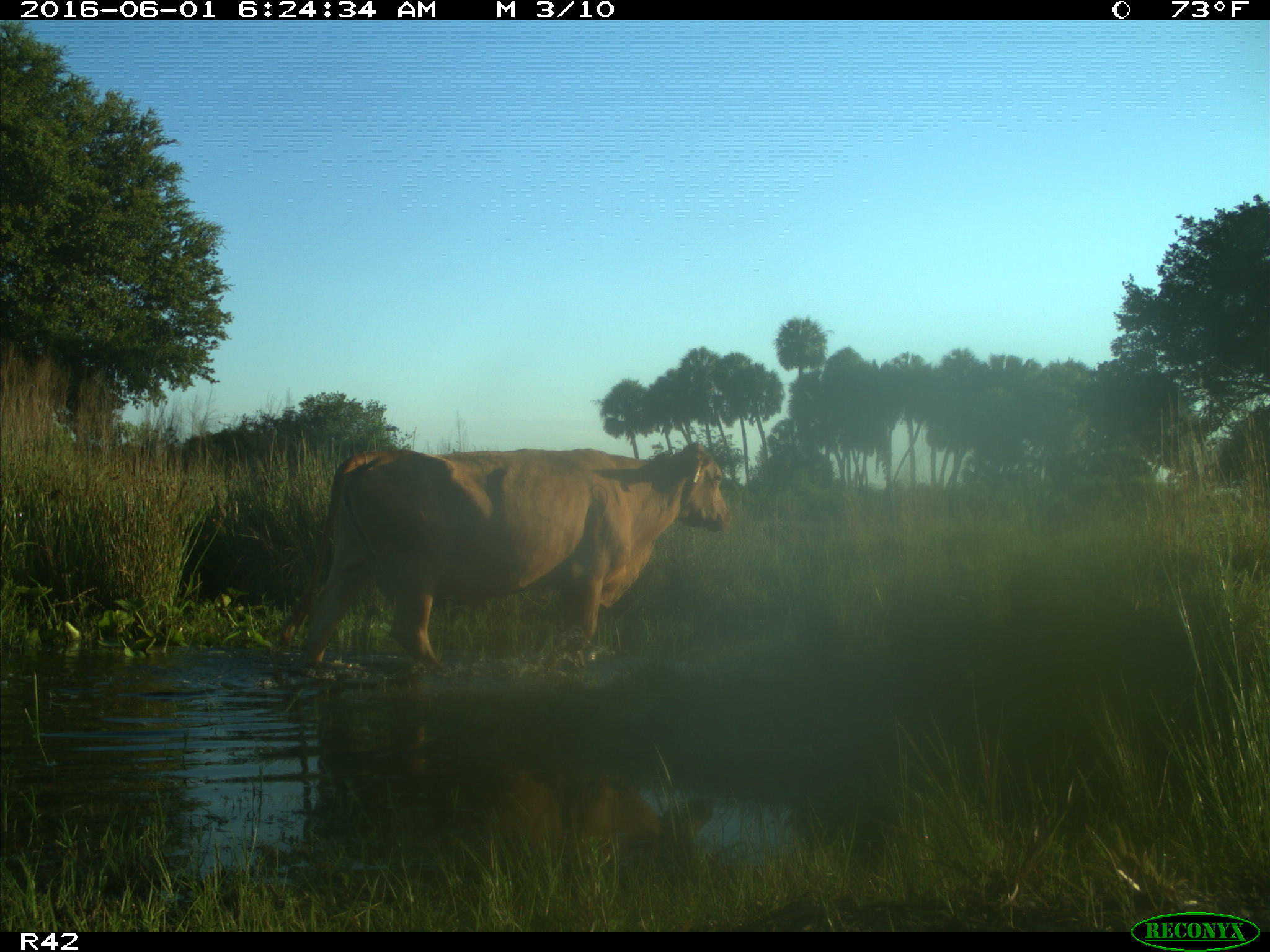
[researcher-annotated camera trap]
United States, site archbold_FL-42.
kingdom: Animalia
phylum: Chordata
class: Mammalia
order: Artiodactyla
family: Bovidae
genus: Bos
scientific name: Bos taurus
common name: domestic cow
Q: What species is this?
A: Bos taurus (domestic cow).